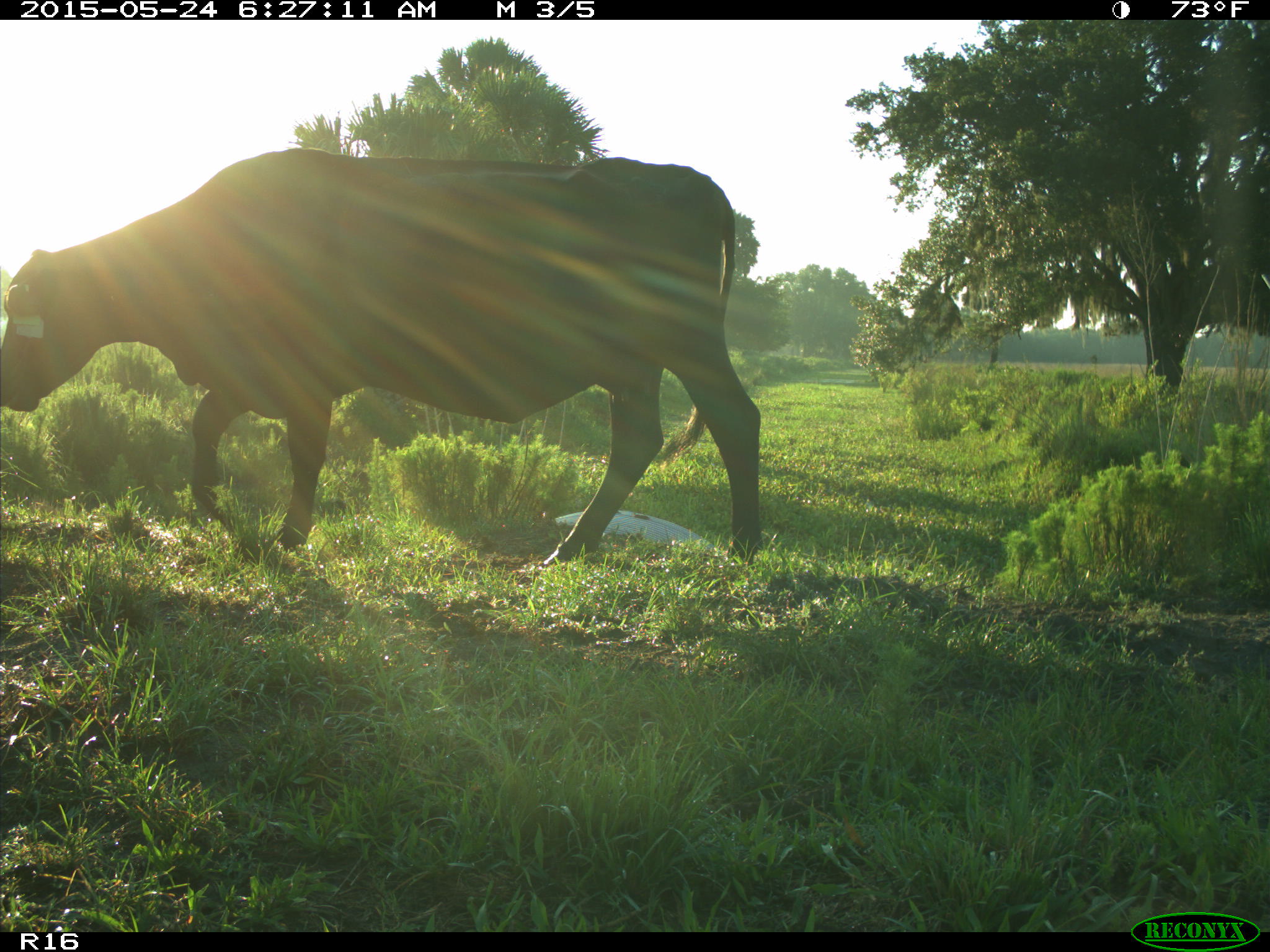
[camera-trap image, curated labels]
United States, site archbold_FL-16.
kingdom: Animalia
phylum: Chordata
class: Mammalia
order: Artiodactyla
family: Bovidae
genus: Bos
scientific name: Bos taurus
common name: domestic cow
Bos taurus (domestic cow).